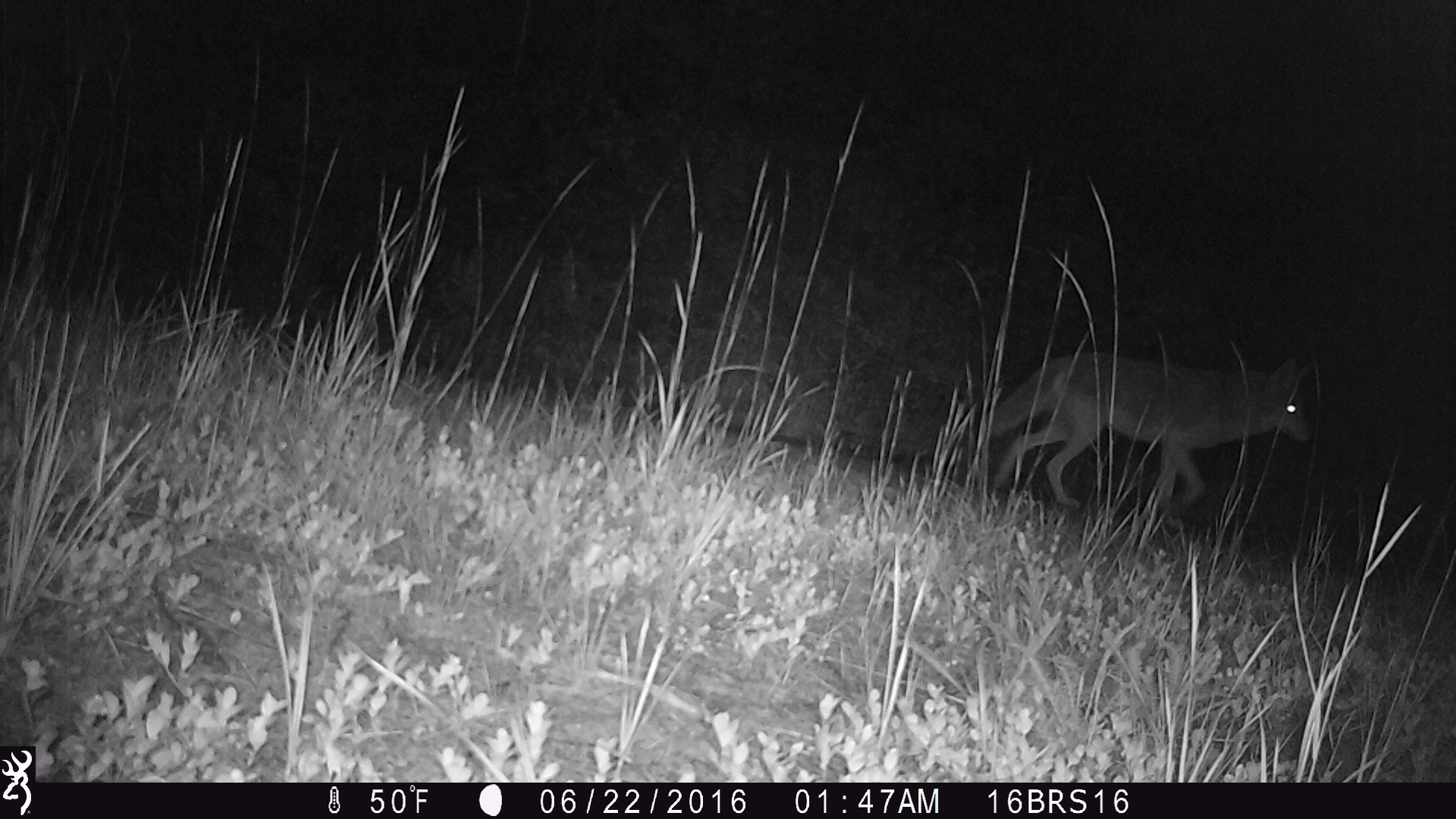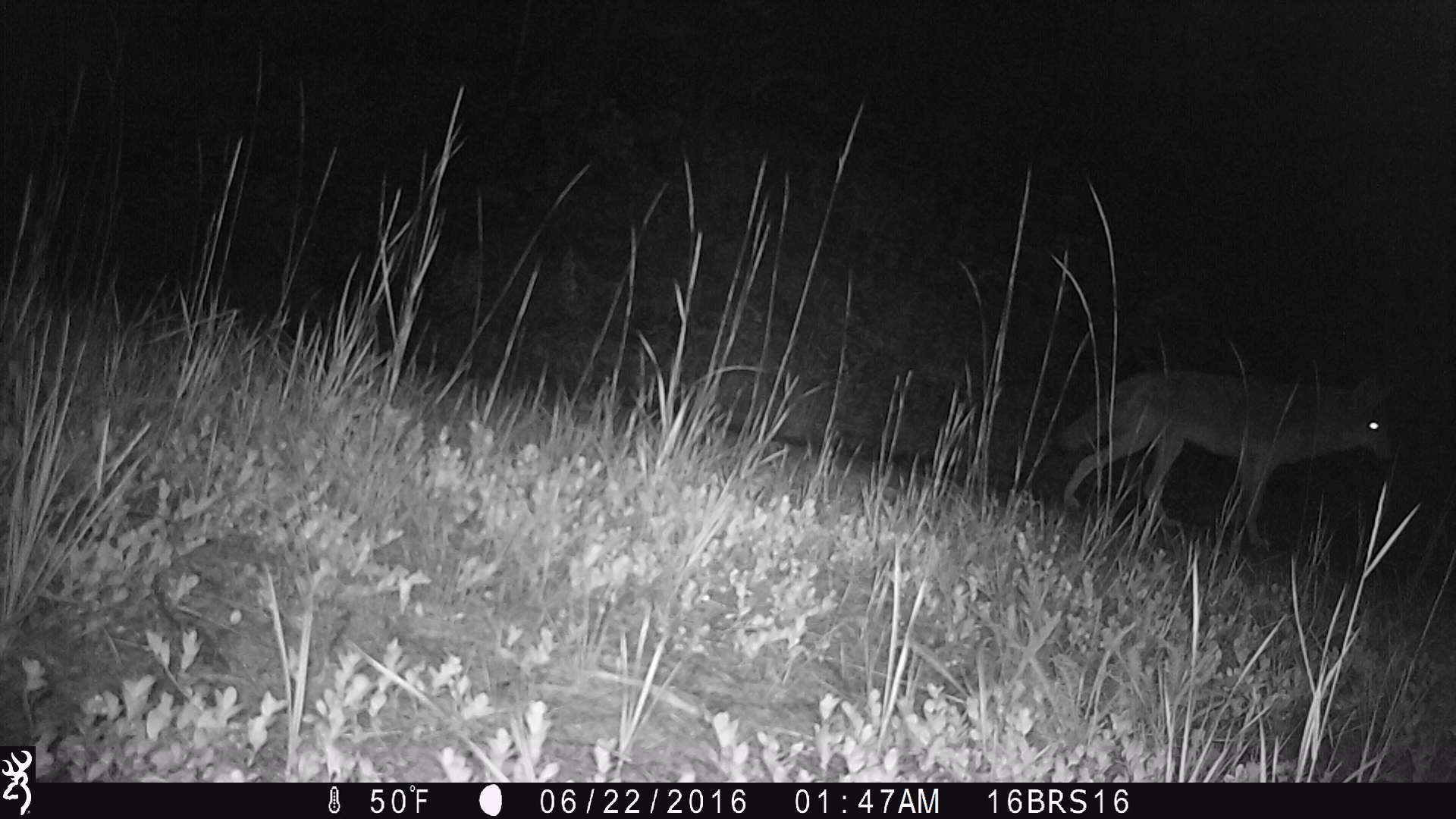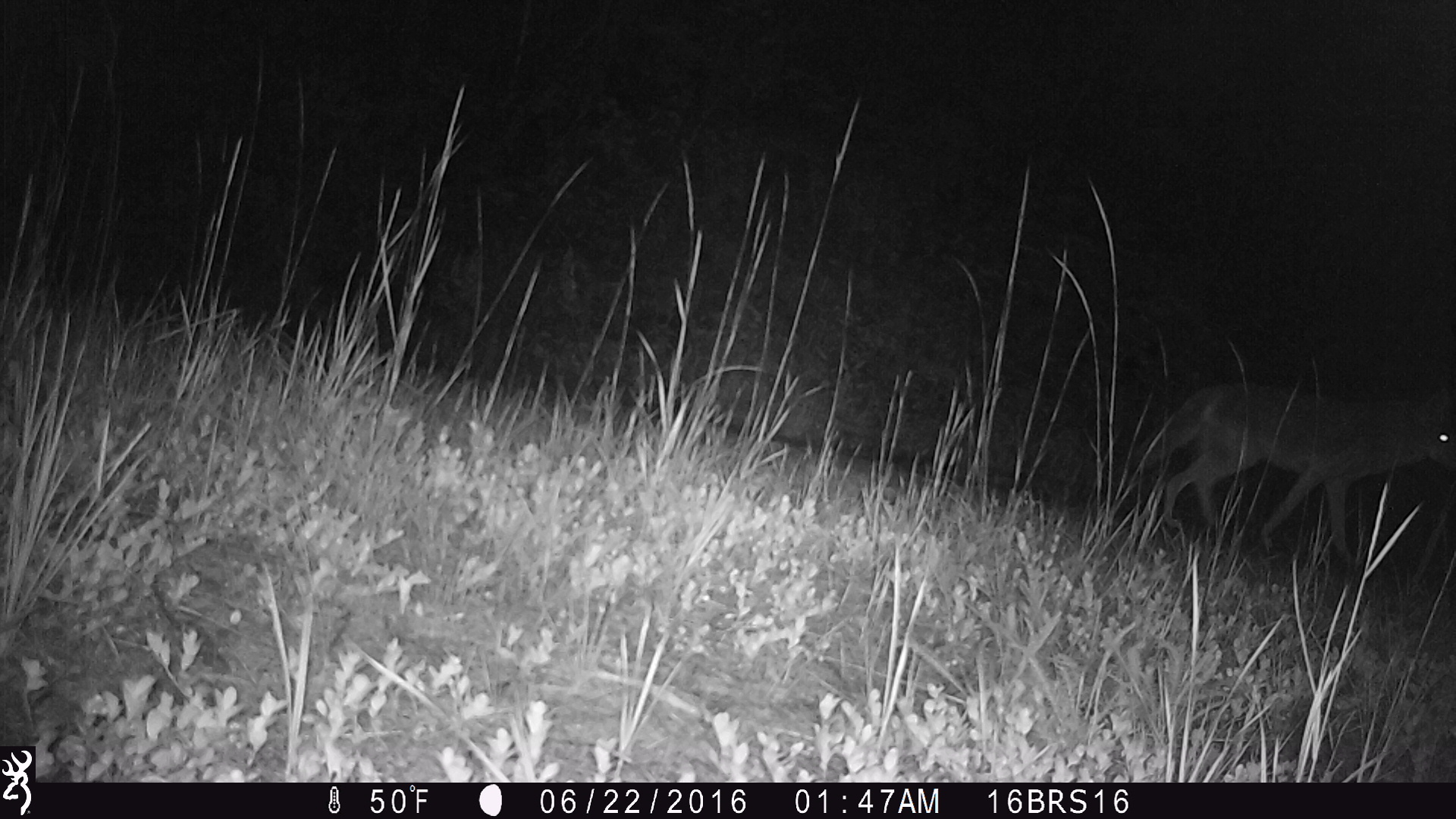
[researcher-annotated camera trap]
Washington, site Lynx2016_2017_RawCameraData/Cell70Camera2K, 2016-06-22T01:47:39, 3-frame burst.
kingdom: Animalia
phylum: Chordata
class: Mammalia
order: Carnivora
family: Canidae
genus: Canis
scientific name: Canis latrans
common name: coyote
Canis latrans (coyote). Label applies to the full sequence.